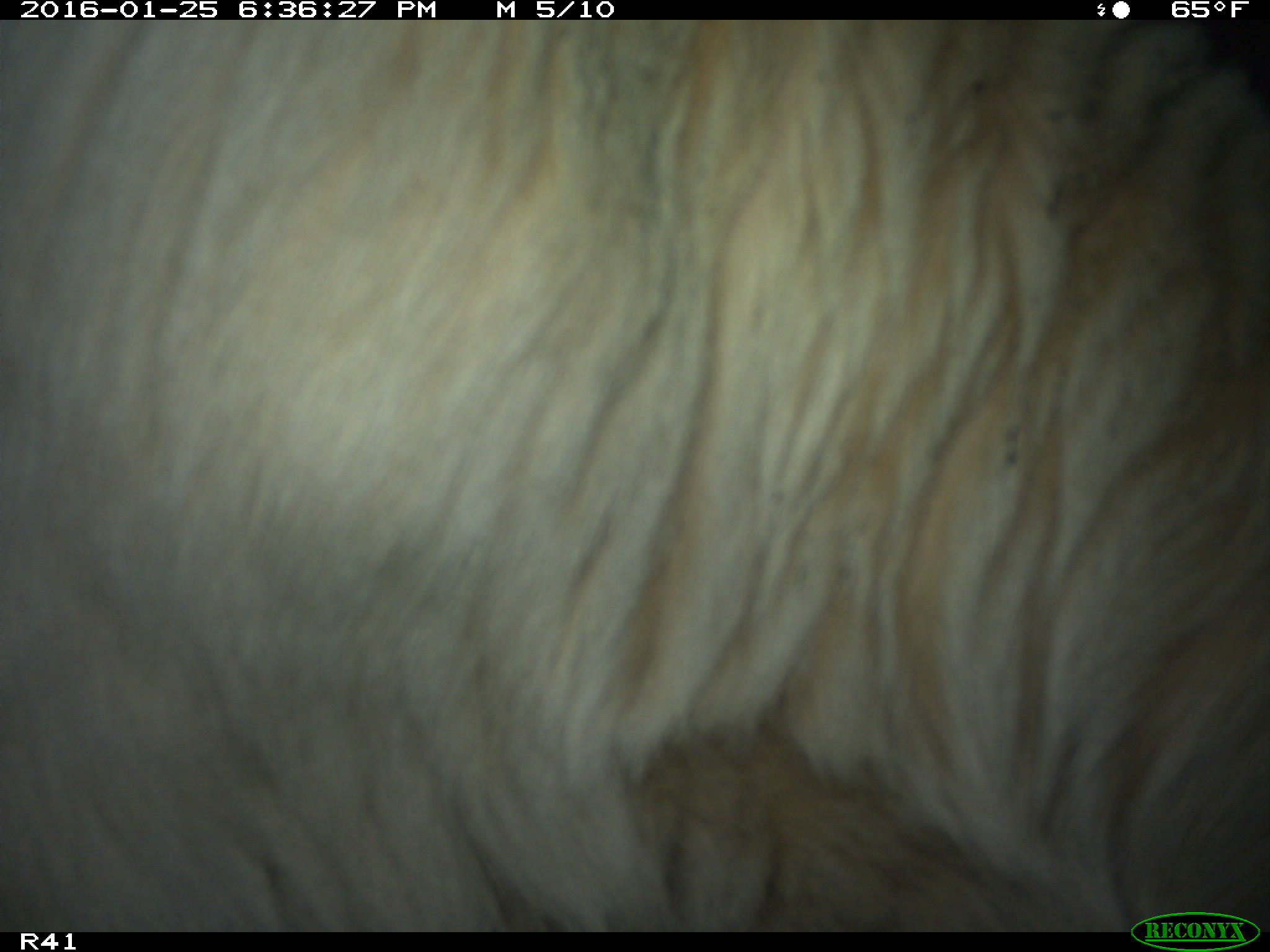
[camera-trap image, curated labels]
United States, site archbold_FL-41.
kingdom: Animalia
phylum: Chordata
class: Mammalia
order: Artiodactyla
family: Bovidae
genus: Bos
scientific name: Bos taurus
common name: domestic cow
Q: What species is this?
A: Bos taurus (domestic cow).